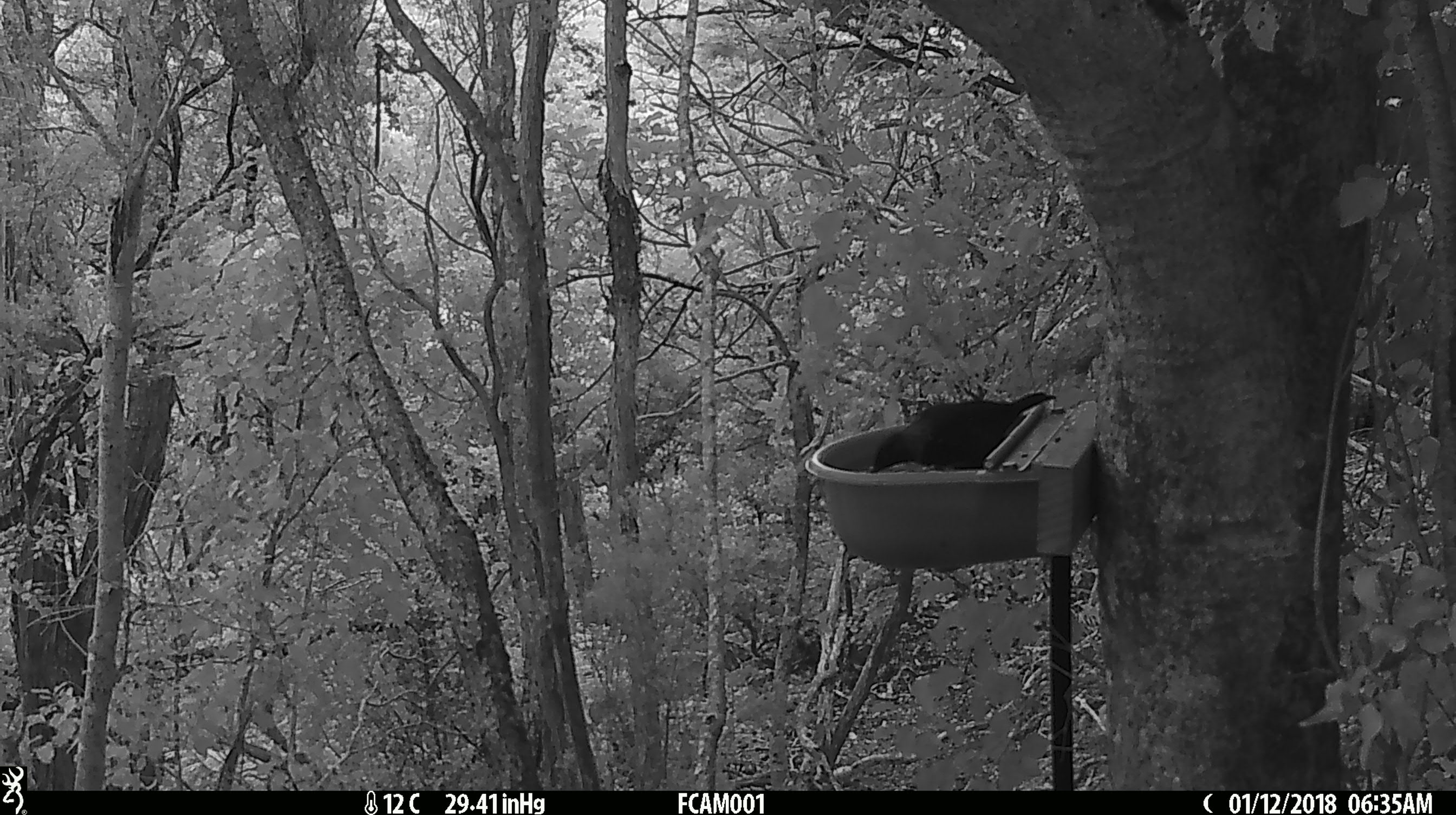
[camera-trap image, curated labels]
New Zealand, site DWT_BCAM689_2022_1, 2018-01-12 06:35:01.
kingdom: Animalia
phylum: Chordata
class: Aves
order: Passeriformes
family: Meliphagidae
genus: Prosthemadera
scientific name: Prosthemadera novaeseelandiae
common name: tui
Tui (Prosthemadera novaeseelandiae).